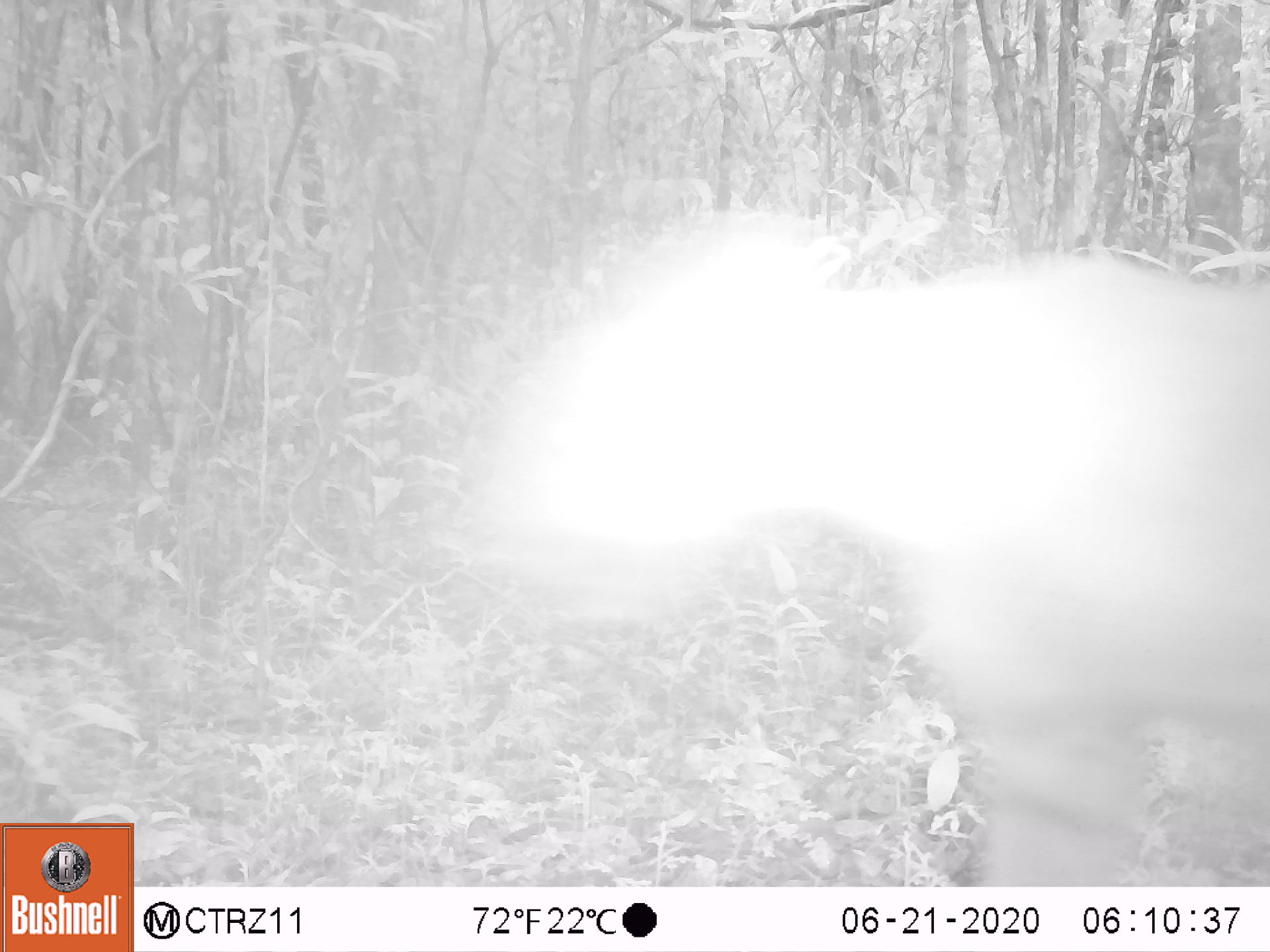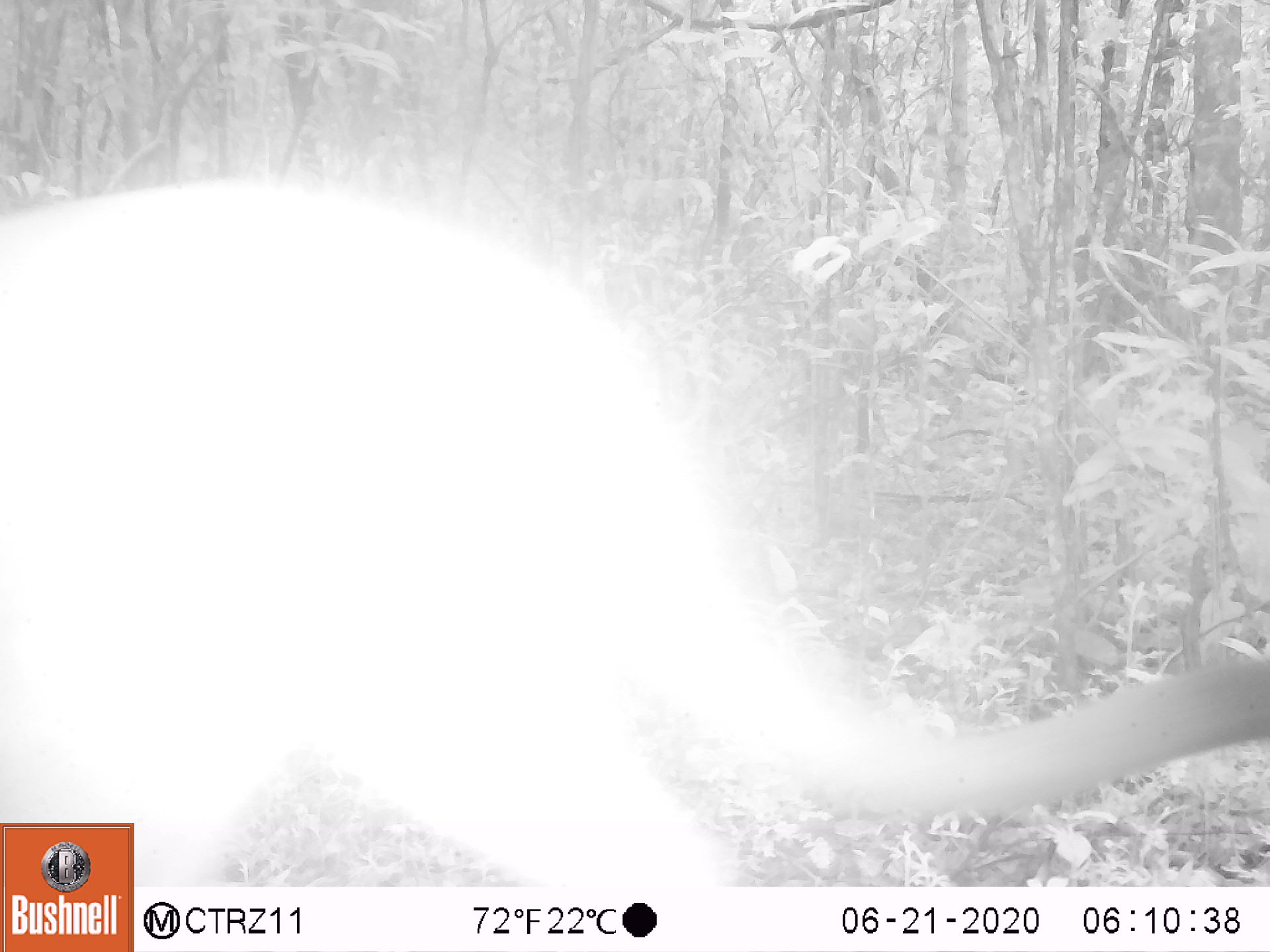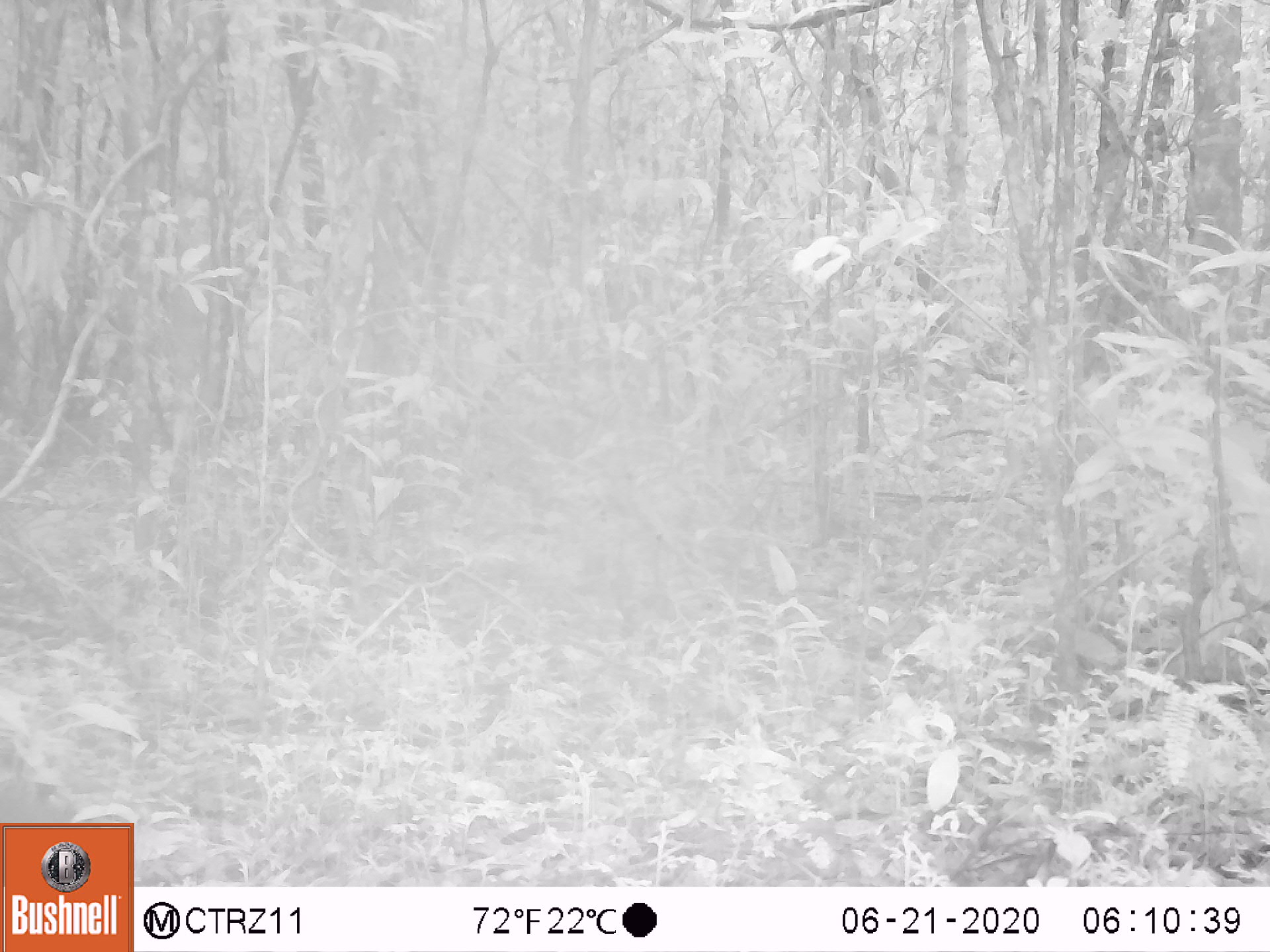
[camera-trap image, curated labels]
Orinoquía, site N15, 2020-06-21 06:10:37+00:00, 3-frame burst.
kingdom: Animalia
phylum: Chordata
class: Mammalia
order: Carnivora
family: Felidae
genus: Puma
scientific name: Puma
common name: puma